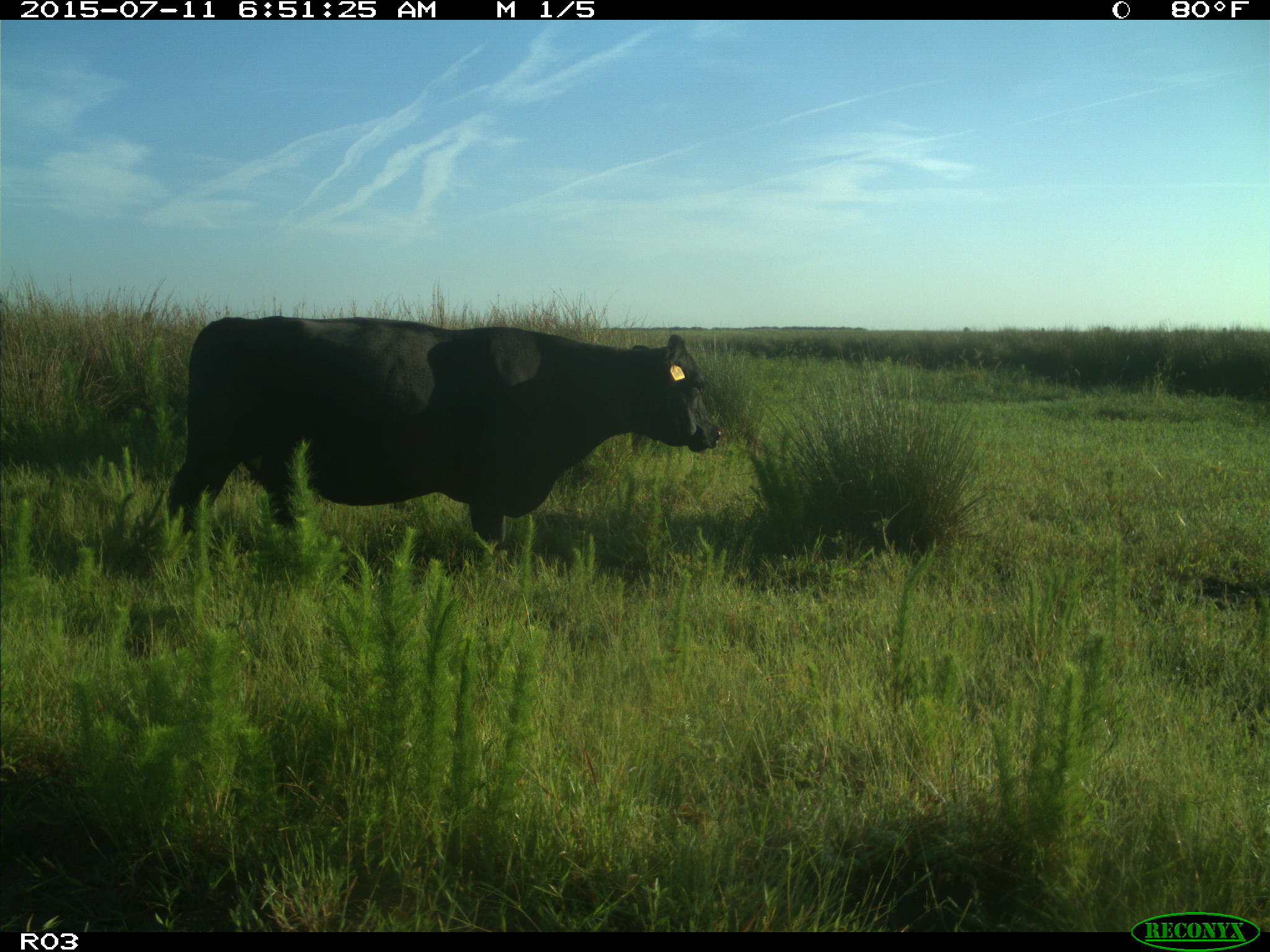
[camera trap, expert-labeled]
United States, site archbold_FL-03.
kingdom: Animalia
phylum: Chordata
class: Mammalia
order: Artiodactyla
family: Bovidae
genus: Bos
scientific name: Bos taurus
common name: domestic cow